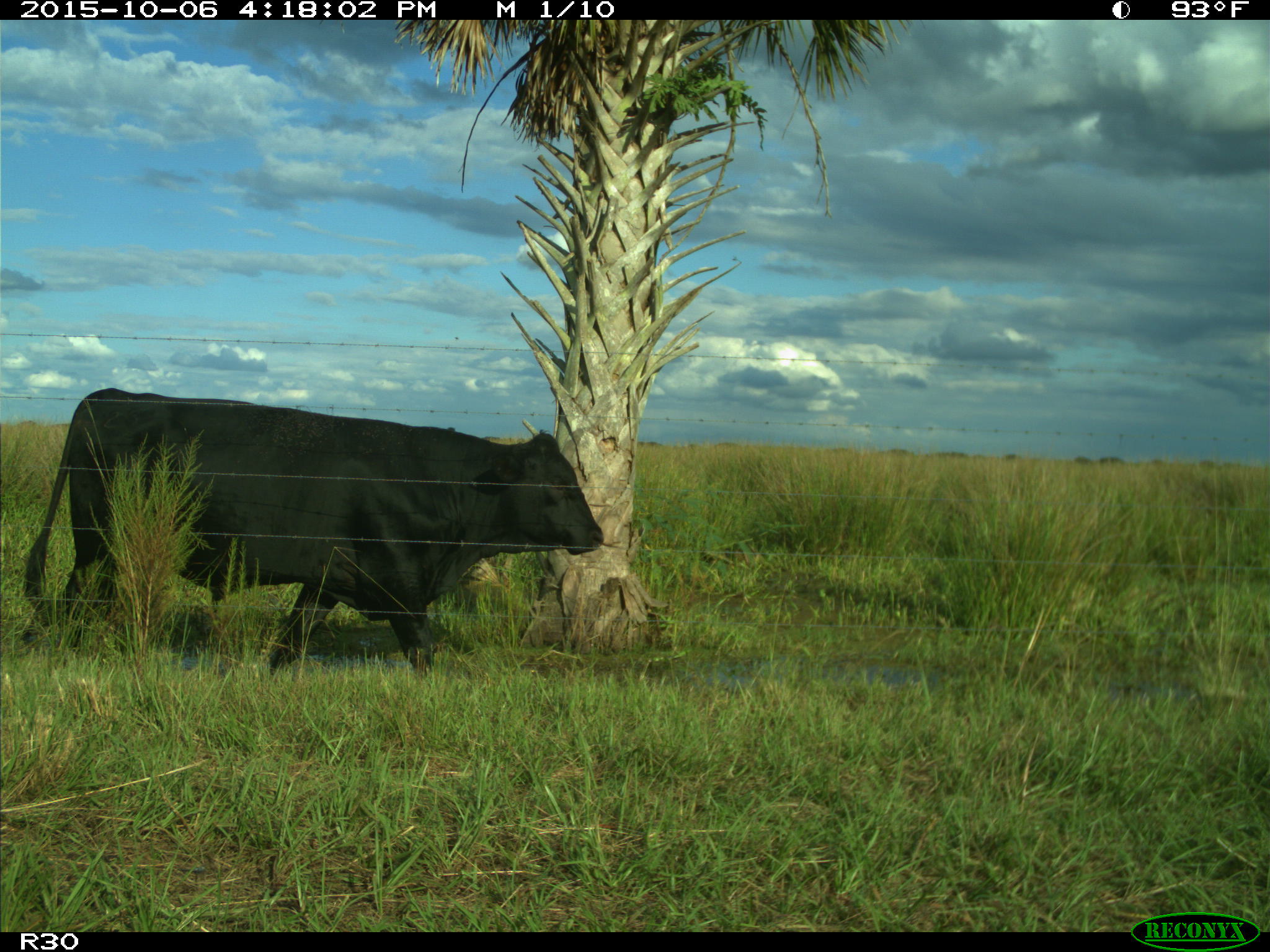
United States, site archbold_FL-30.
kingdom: Animalia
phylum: Chordata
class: Mammalia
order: Artiodactyla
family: Bovidae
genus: Bos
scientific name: Bos taurus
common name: domestic cow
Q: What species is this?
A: Bos taurus (domestic cow).